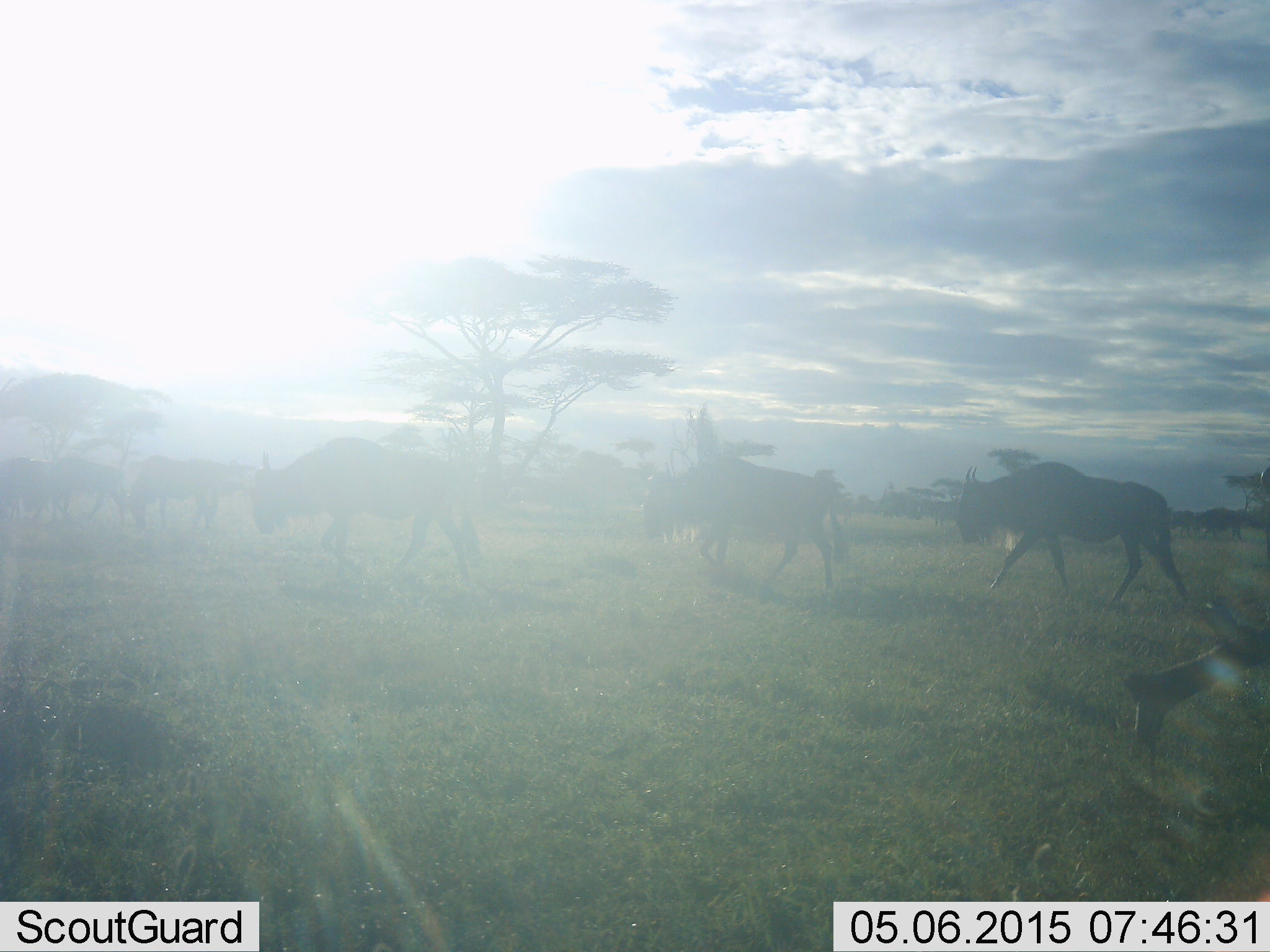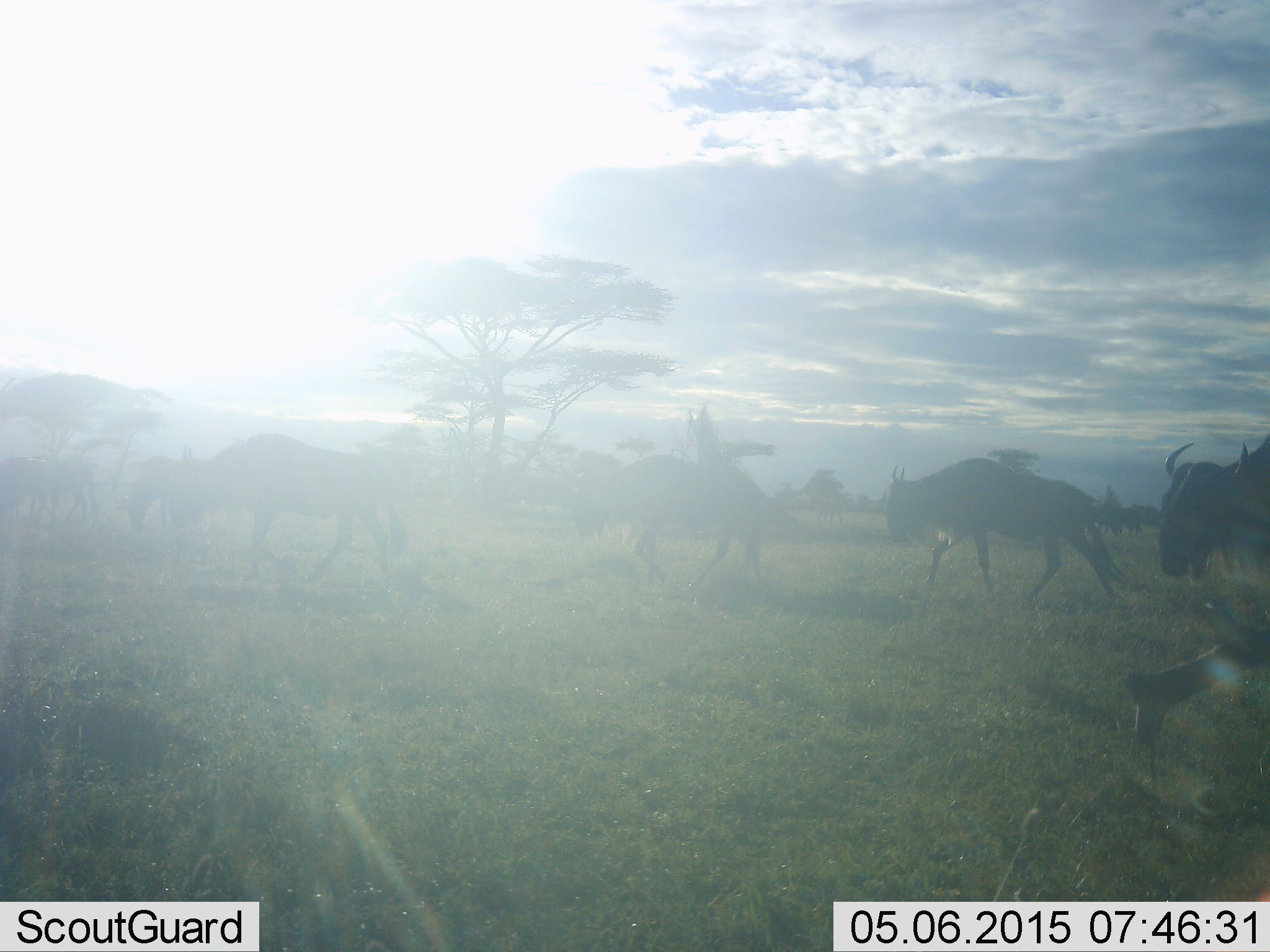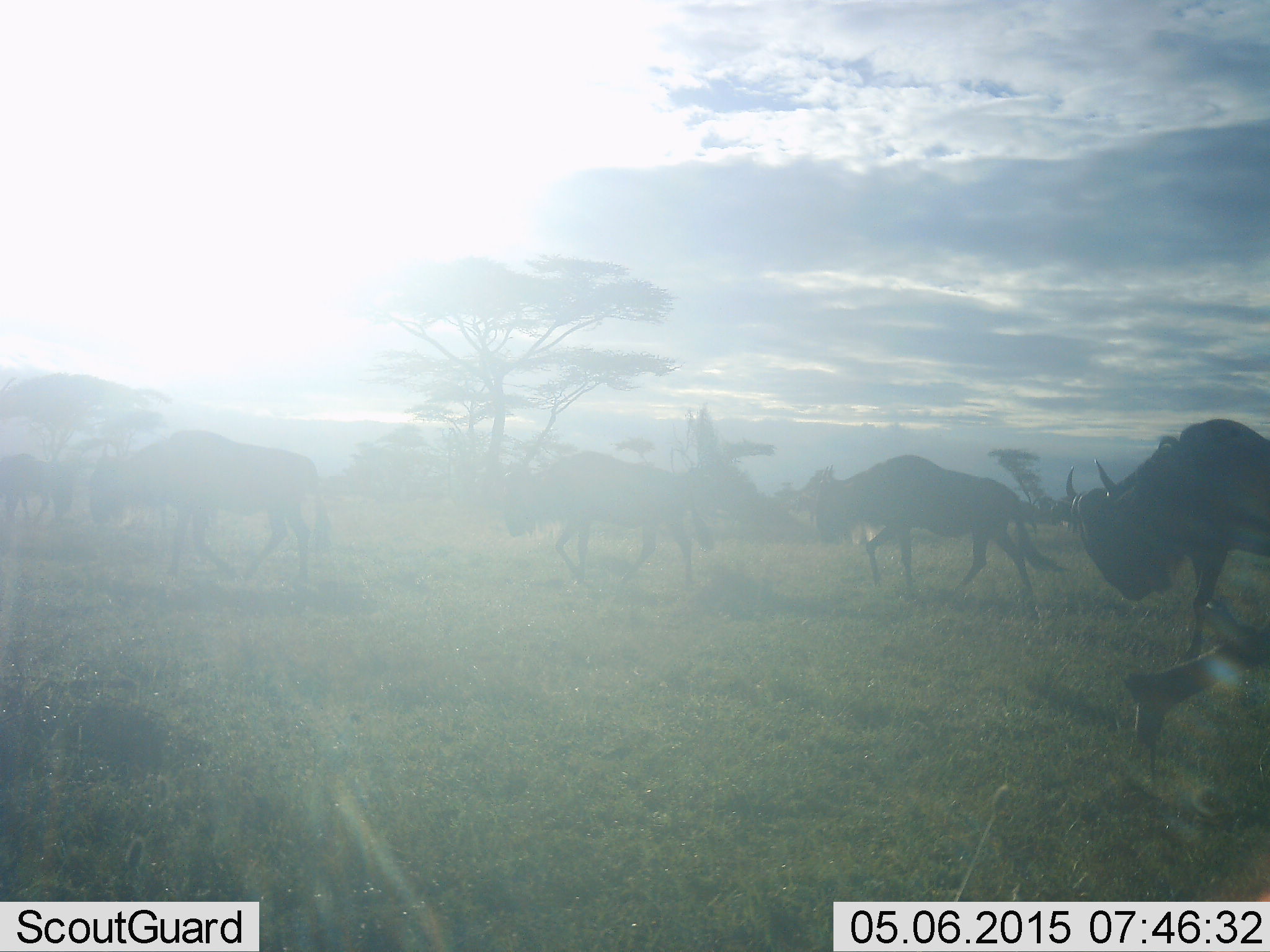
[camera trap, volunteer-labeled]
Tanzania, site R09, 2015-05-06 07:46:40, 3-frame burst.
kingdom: Animalia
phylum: Chordata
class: Mammalia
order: Artiodactyla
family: Bovidae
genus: Connochaetes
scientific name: Connochaetes taurinus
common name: blue wildebeest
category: wildebeest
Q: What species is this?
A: Wildebeest (blue wildebeest) (Connochaetes taurinus).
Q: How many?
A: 7.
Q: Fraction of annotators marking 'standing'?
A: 10%.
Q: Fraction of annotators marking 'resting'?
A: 0%.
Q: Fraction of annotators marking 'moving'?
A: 100%.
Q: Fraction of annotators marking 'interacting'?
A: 10%.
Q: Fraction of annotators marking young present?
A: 0%.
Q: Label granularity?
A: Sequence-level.